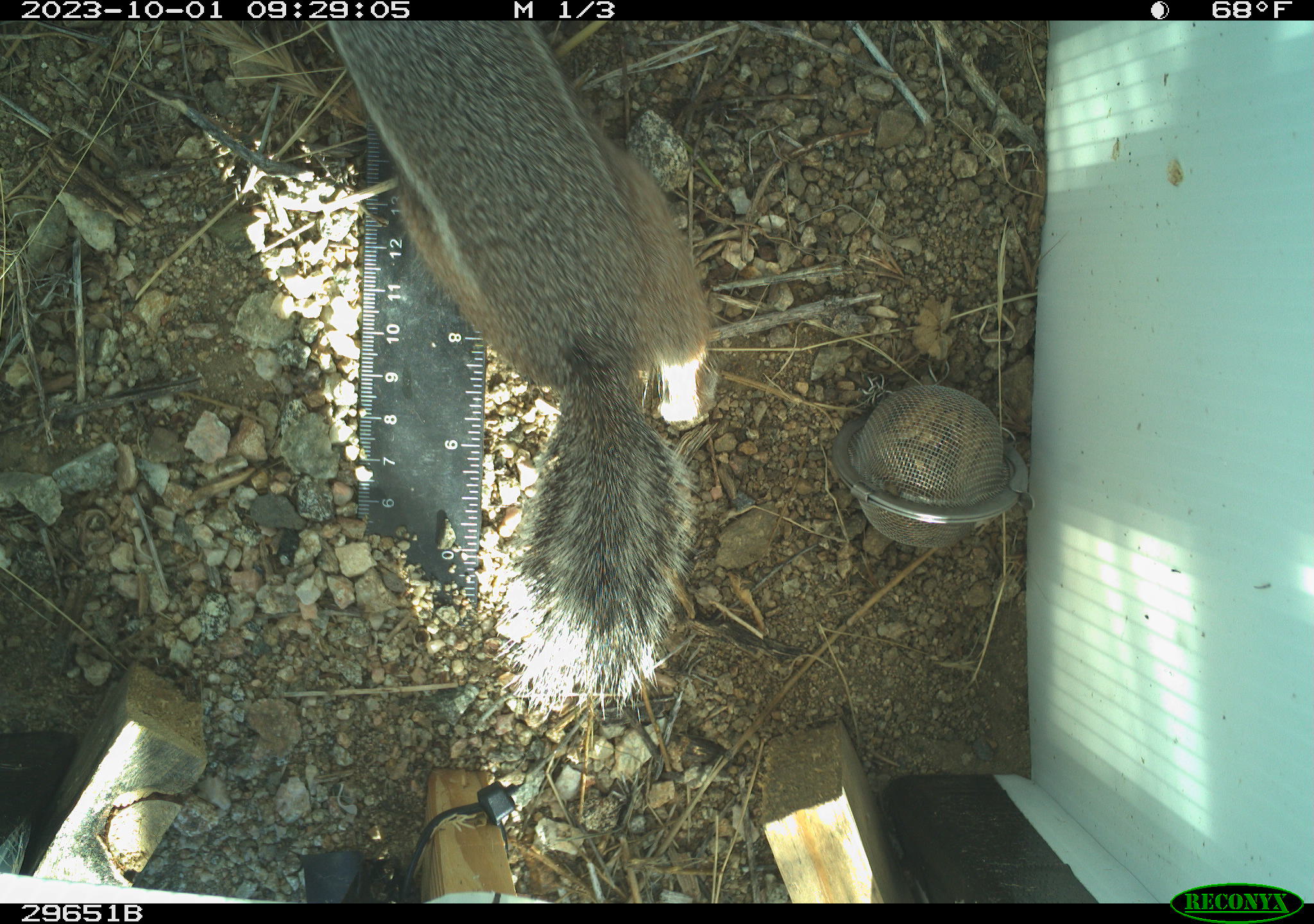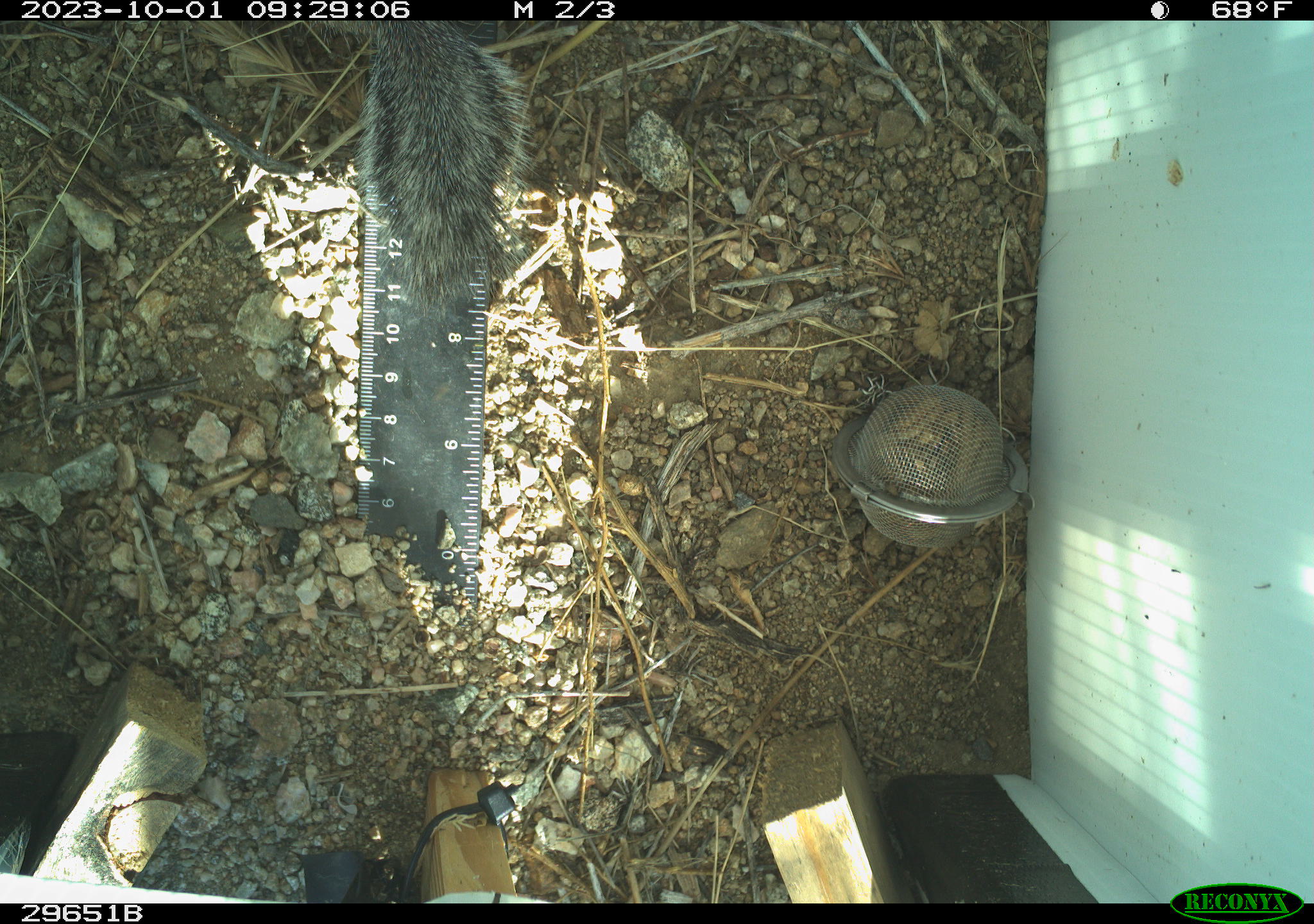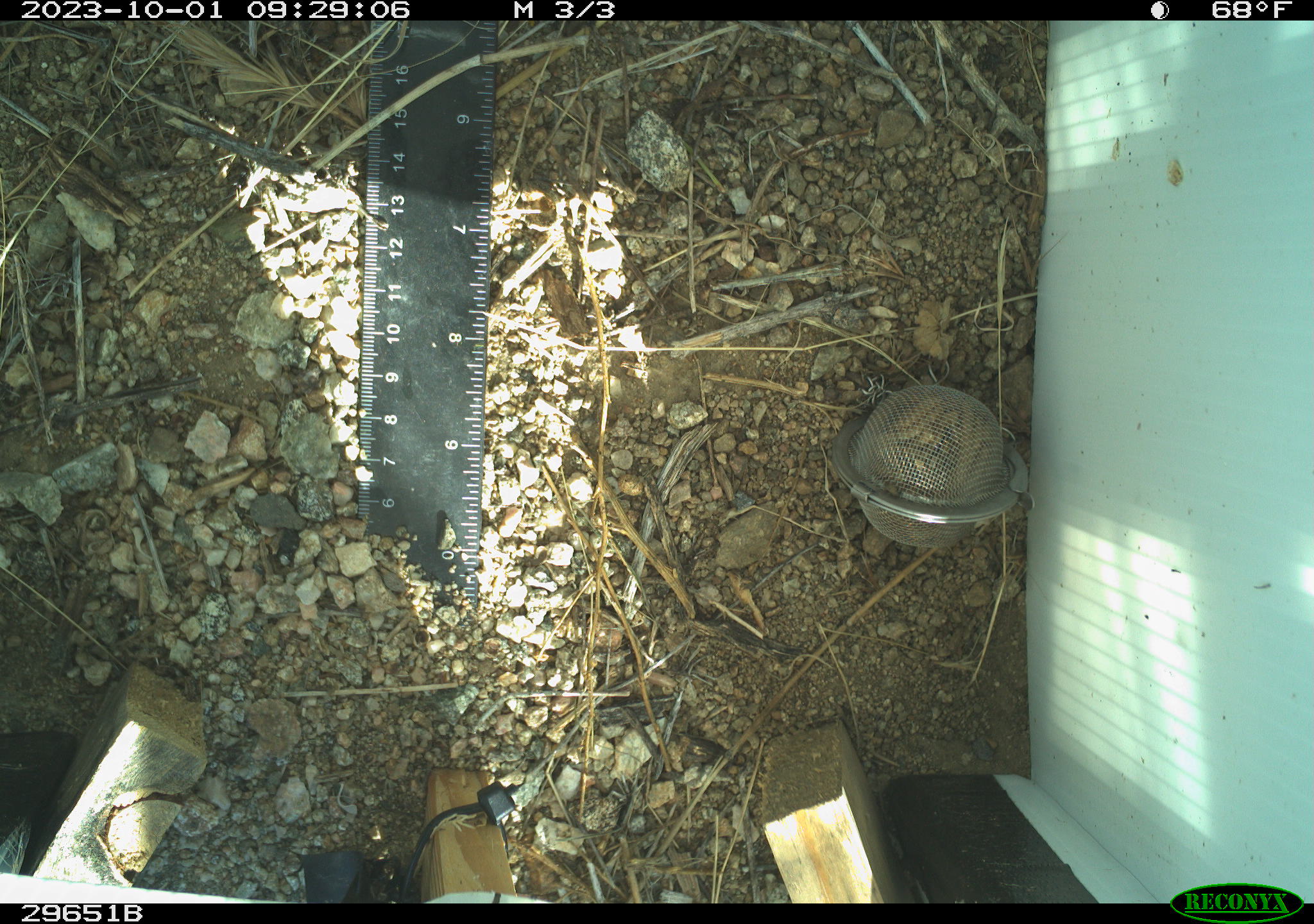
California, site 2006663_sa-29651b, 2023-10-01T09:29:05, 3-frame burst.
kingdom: Animalia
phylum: Chordata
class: Mammalia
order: Rodentia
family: Sciuridae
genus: Ammospermophilus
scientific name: Ammospermophilus leucurus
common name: white-tailed antelope squirrel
White-tailed antelope squirrel (Ammospermophilus leucurus).